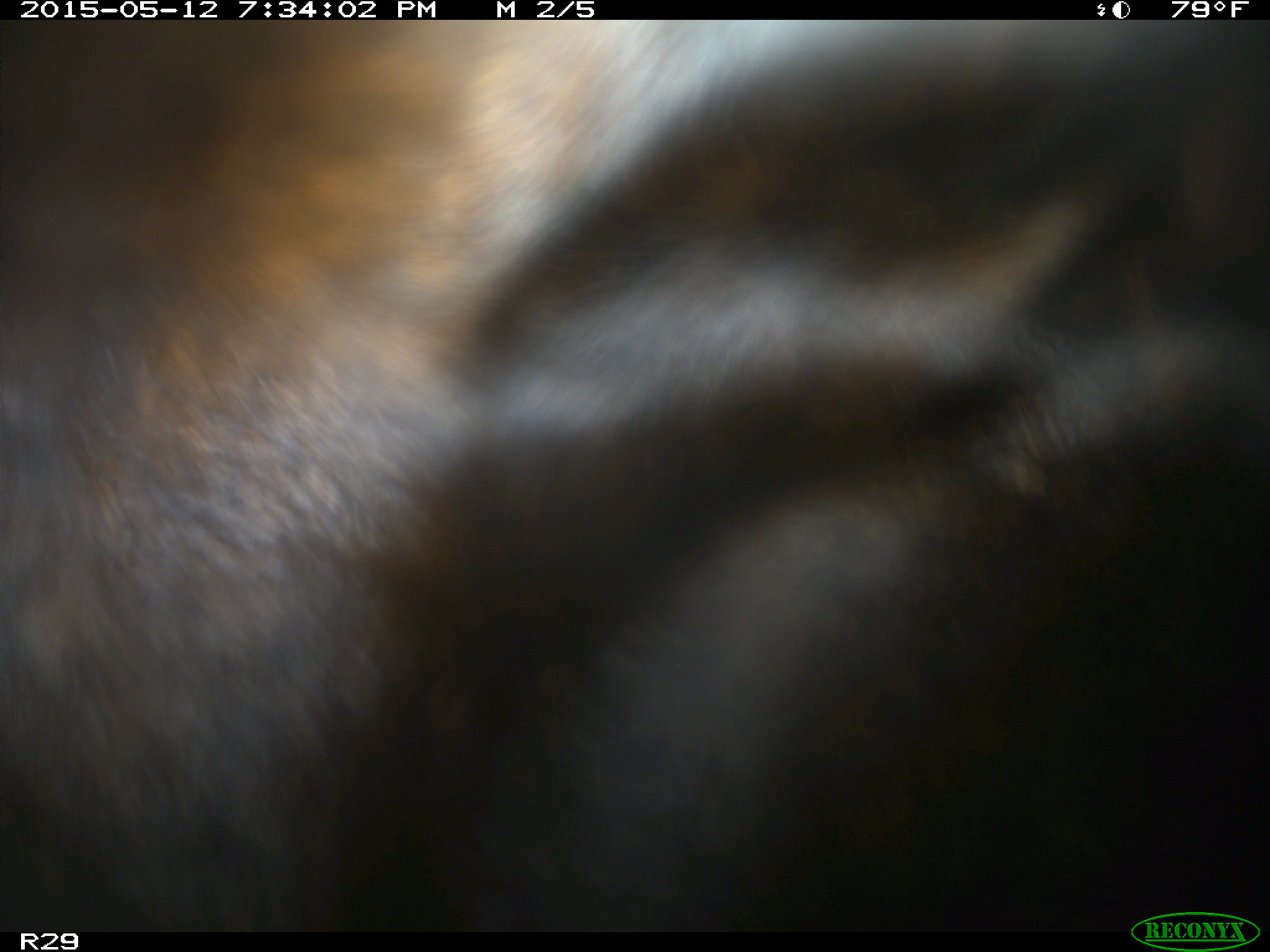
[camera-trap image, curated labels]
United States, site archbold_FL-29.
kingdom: Animalia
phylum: Chordata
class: Mammalia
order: Artiodactyla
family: Bovidae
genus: Bos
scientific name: Bos taurus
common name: domestic cow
Bos taurus (domestic cow).